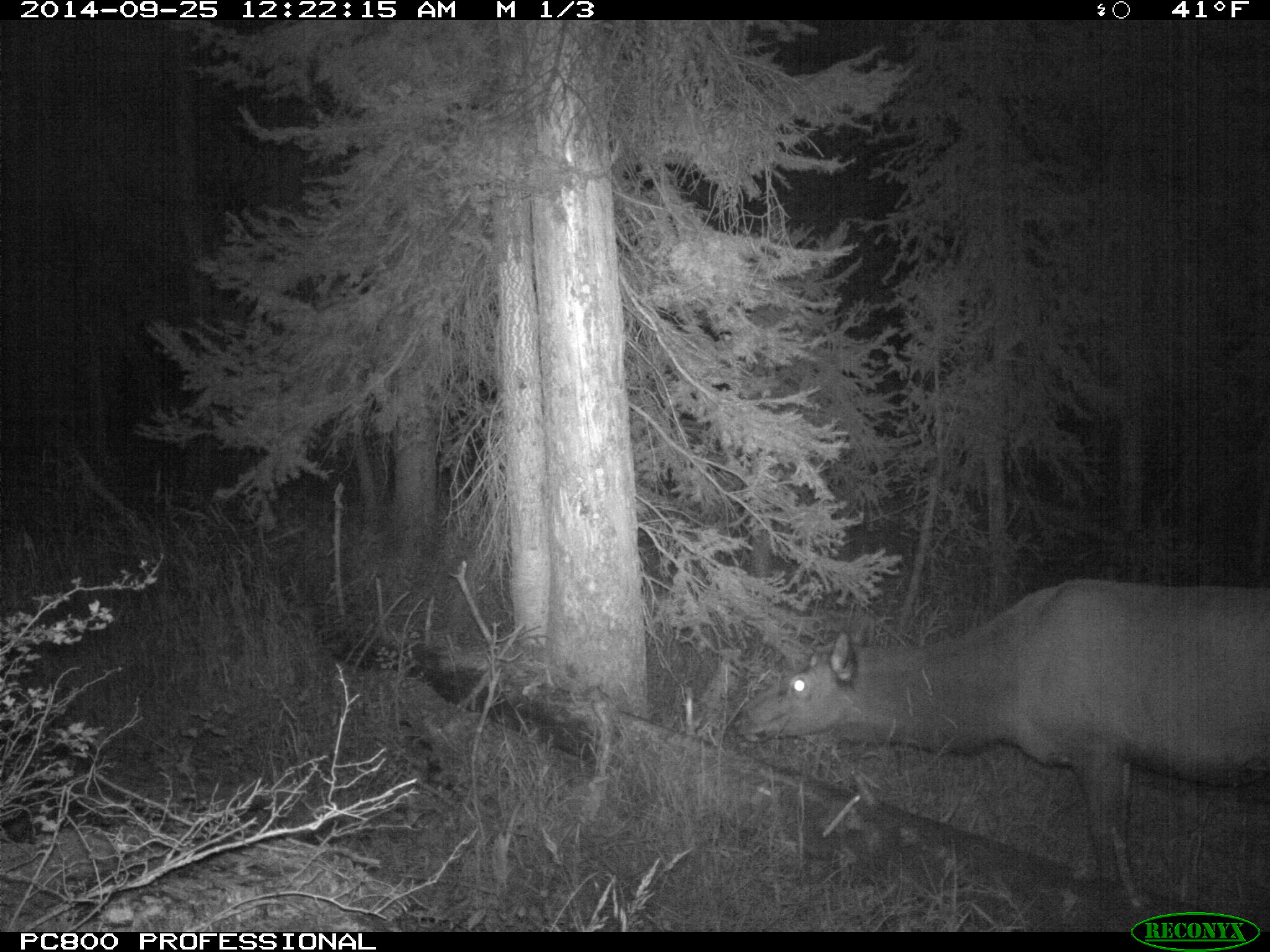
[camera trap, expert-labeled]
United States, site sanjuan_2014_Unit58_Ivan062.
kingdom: Animalia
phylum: Chordata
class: Mammalia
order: Artiodactyla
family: Cervidae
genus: Cervus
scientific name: Cervus elaphus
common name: red deer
Cervus elaphus (red deer).